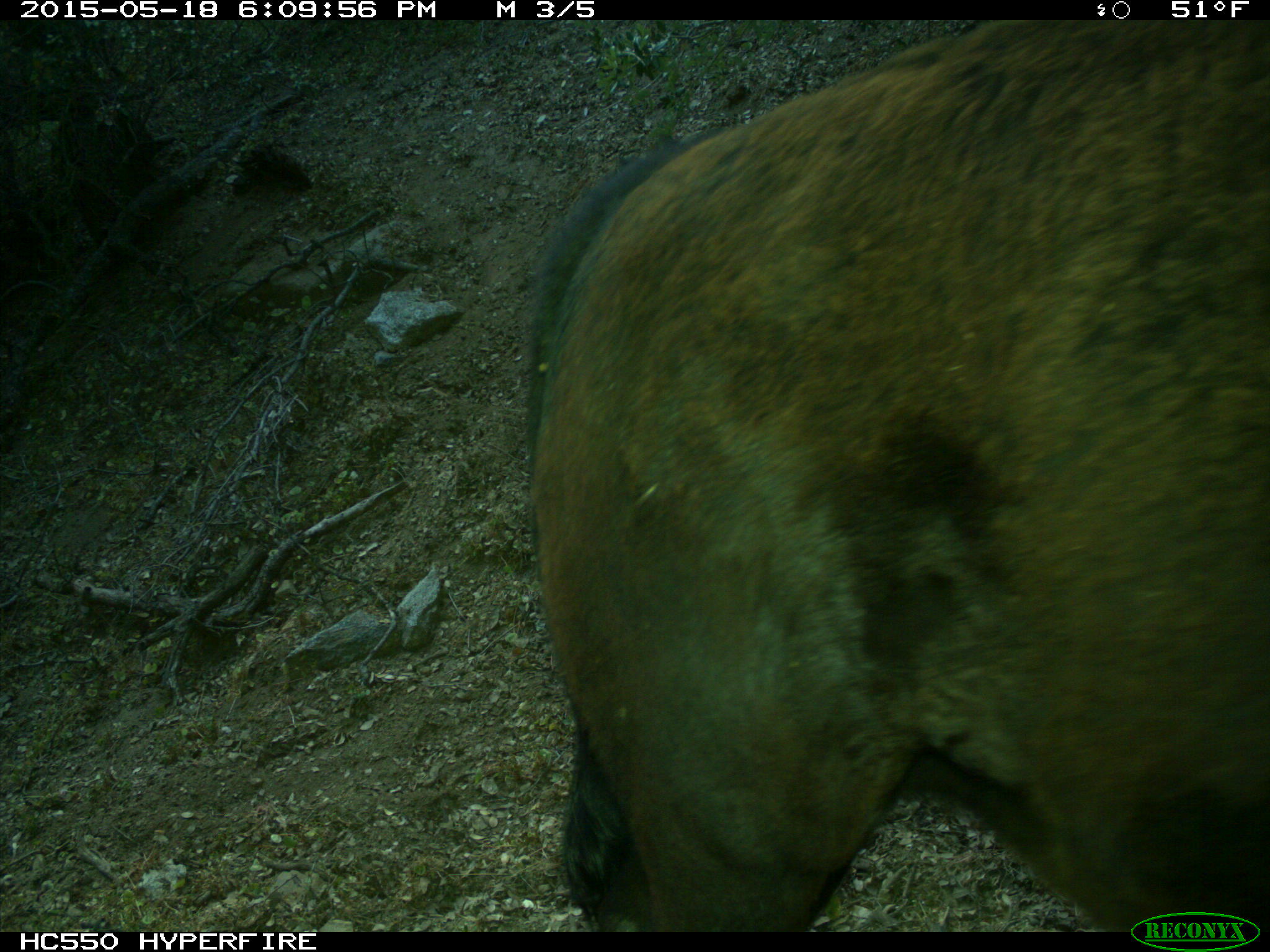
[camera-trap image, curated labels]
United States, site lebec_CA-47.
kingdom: Animalia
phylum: Chordata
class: Mammalia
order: Artiodactyla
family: Bovidae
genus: Bos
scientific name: Bos taurus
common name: domestic cow